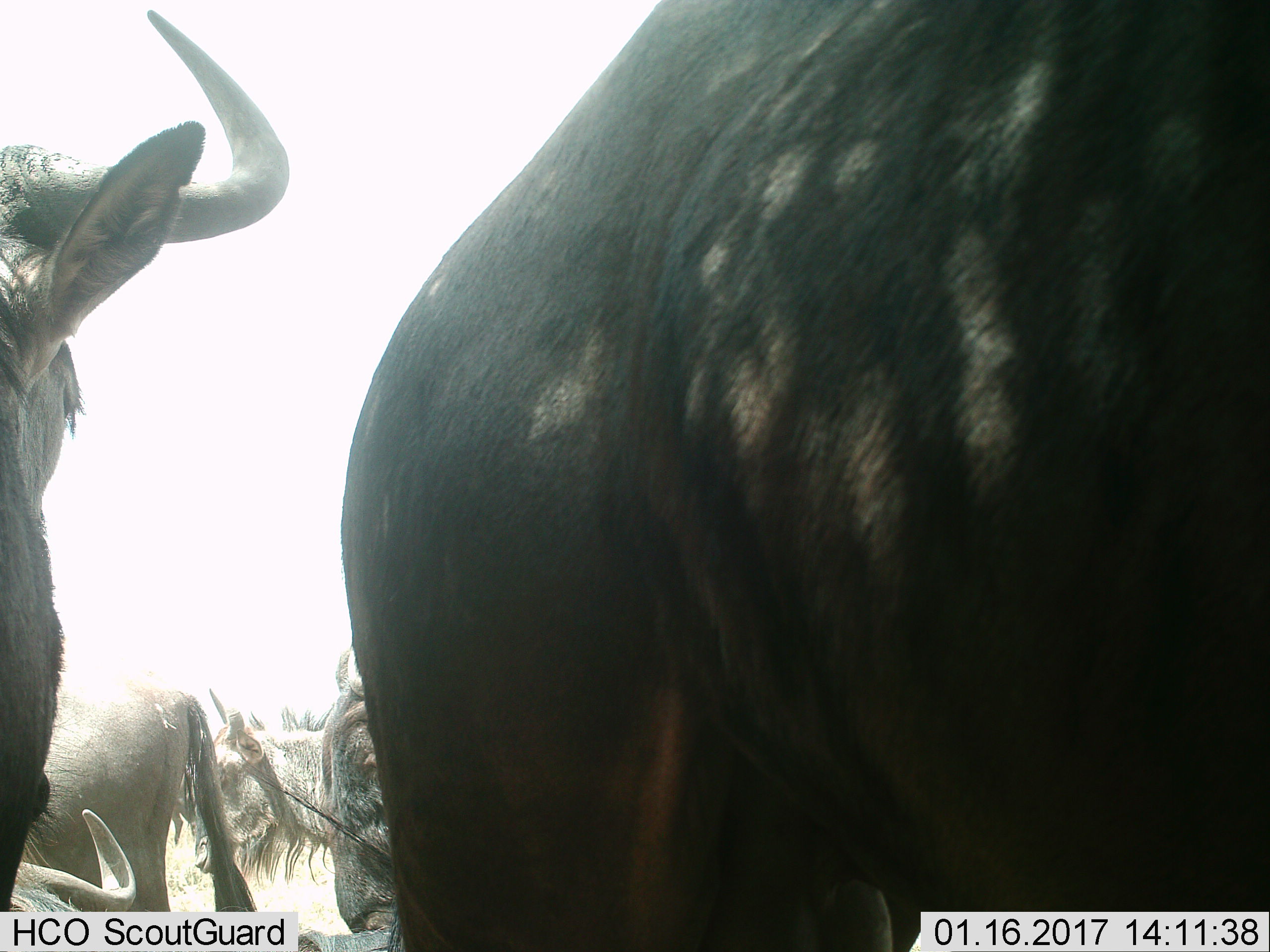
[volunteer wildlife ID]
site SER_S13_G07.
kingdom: Animalia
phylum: Chordata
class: Mammalia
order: Artiodactyla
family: Bovidae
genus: Connochaetes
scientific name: Connochaetes taurinus taurinus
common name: blue wildebeest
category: wildebeestblue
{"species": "wildebeestblue (blue wildebeest) (Connochaetes taurinus taurinus)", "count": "6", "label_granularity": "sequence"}